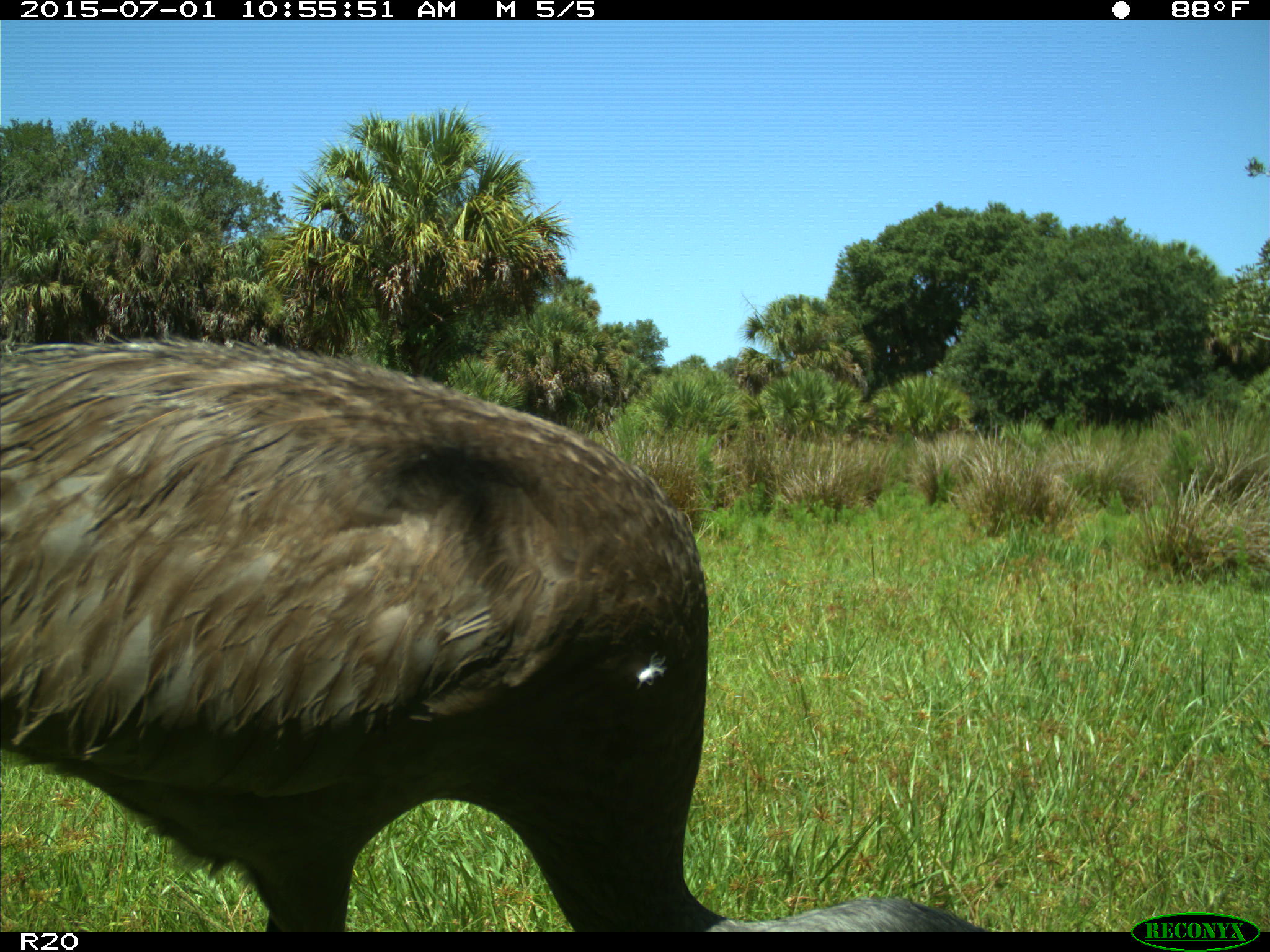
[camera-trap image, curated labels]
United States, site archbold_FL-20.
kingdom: Animalia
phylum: Chordata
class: Aves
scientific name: Aves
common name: birds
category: unidentified bird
Unidentified bird (birds) (Aves).